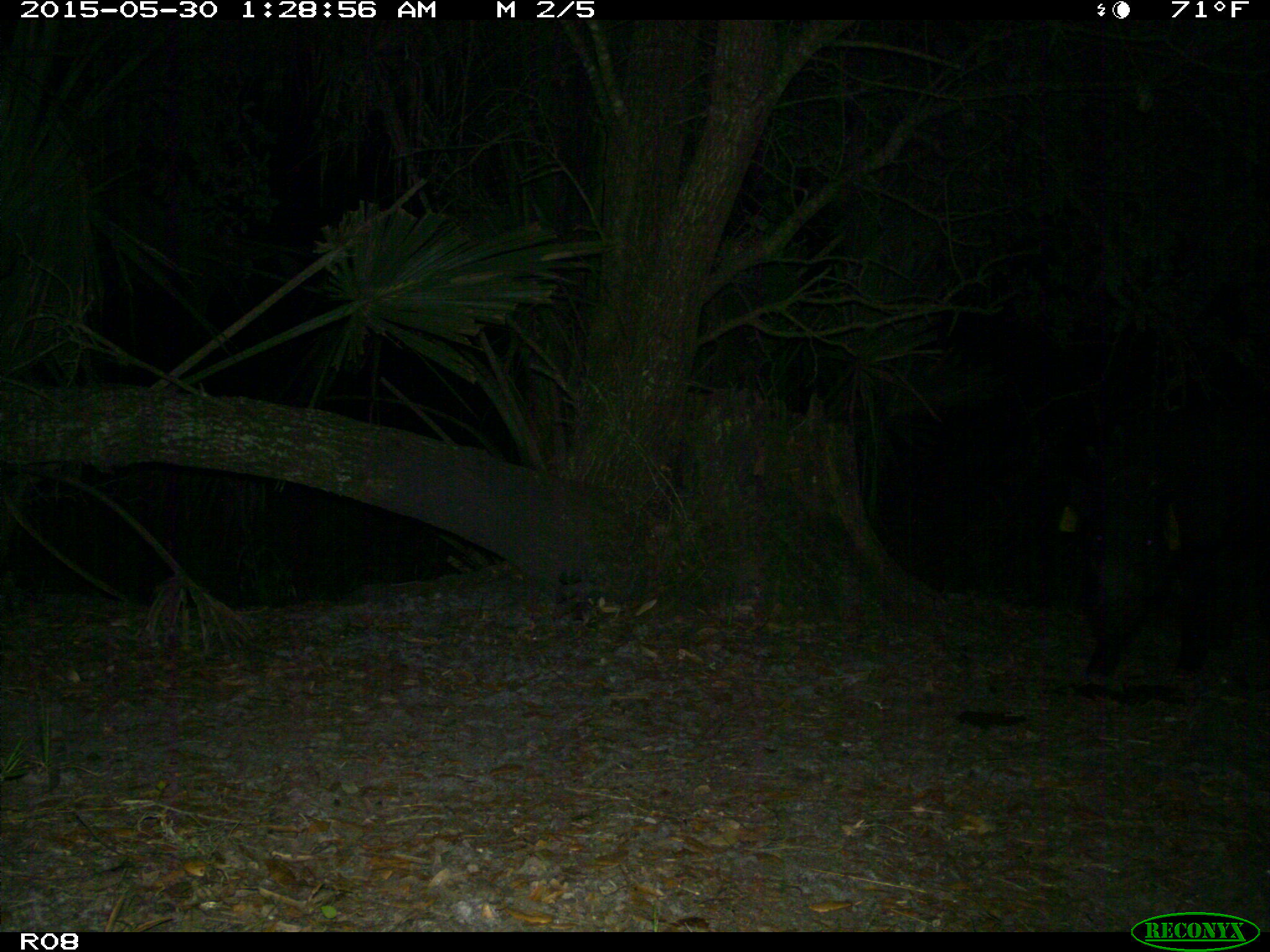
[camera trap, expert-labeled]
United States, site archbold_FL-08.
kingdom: Animalia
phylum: Chordata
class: Mammalia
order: Artiodactyla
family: Suidae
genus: Sus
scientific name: Sus scrofa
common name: wild boar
Sus scrofa (wild boar).